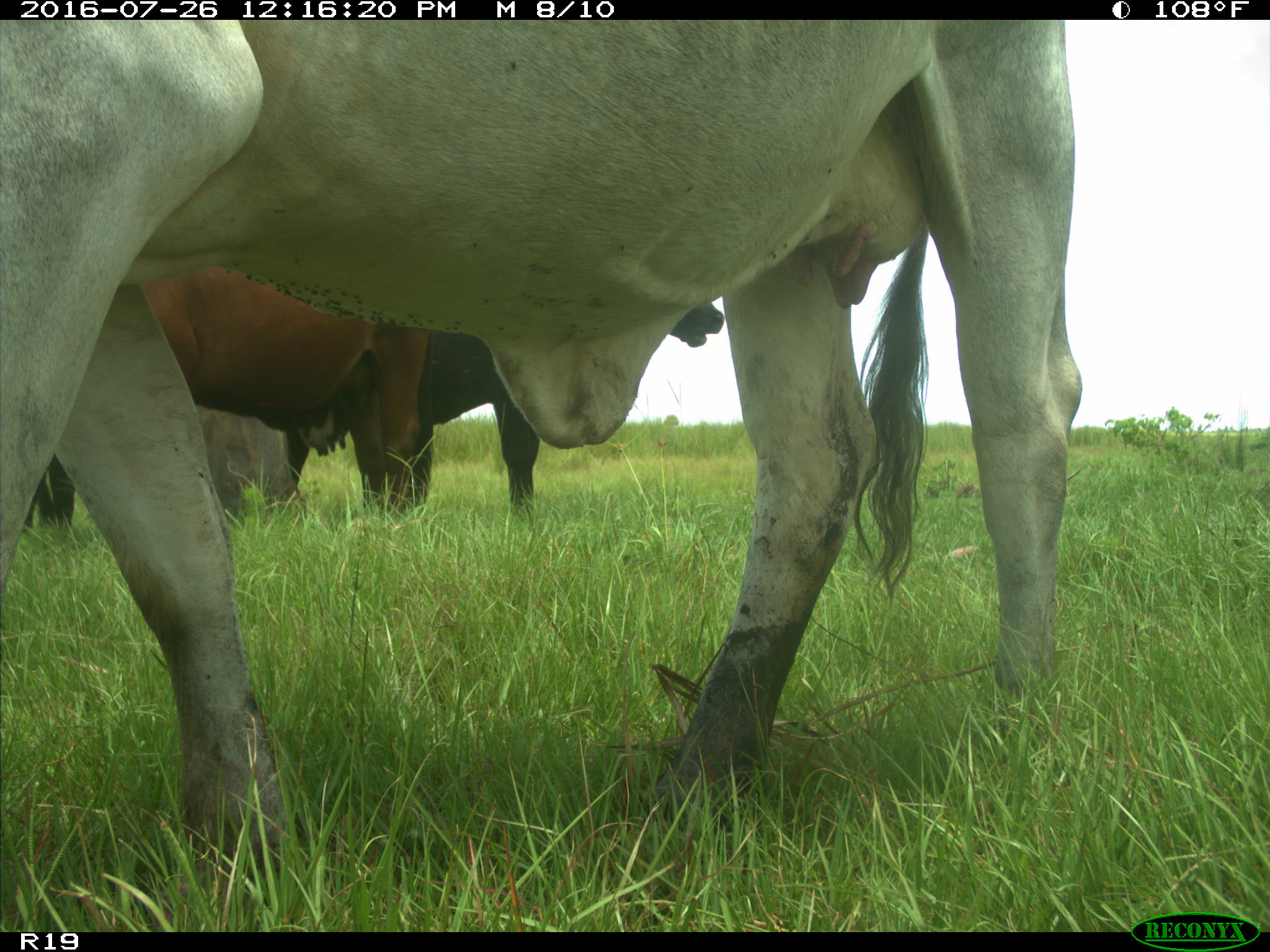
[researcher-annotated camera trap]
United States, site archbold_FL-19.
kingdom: Animalia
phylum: Chordata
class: Mammalia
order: Artiodactyla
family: Bovidae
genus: Bos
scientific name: Bos taurus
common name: domestic cow